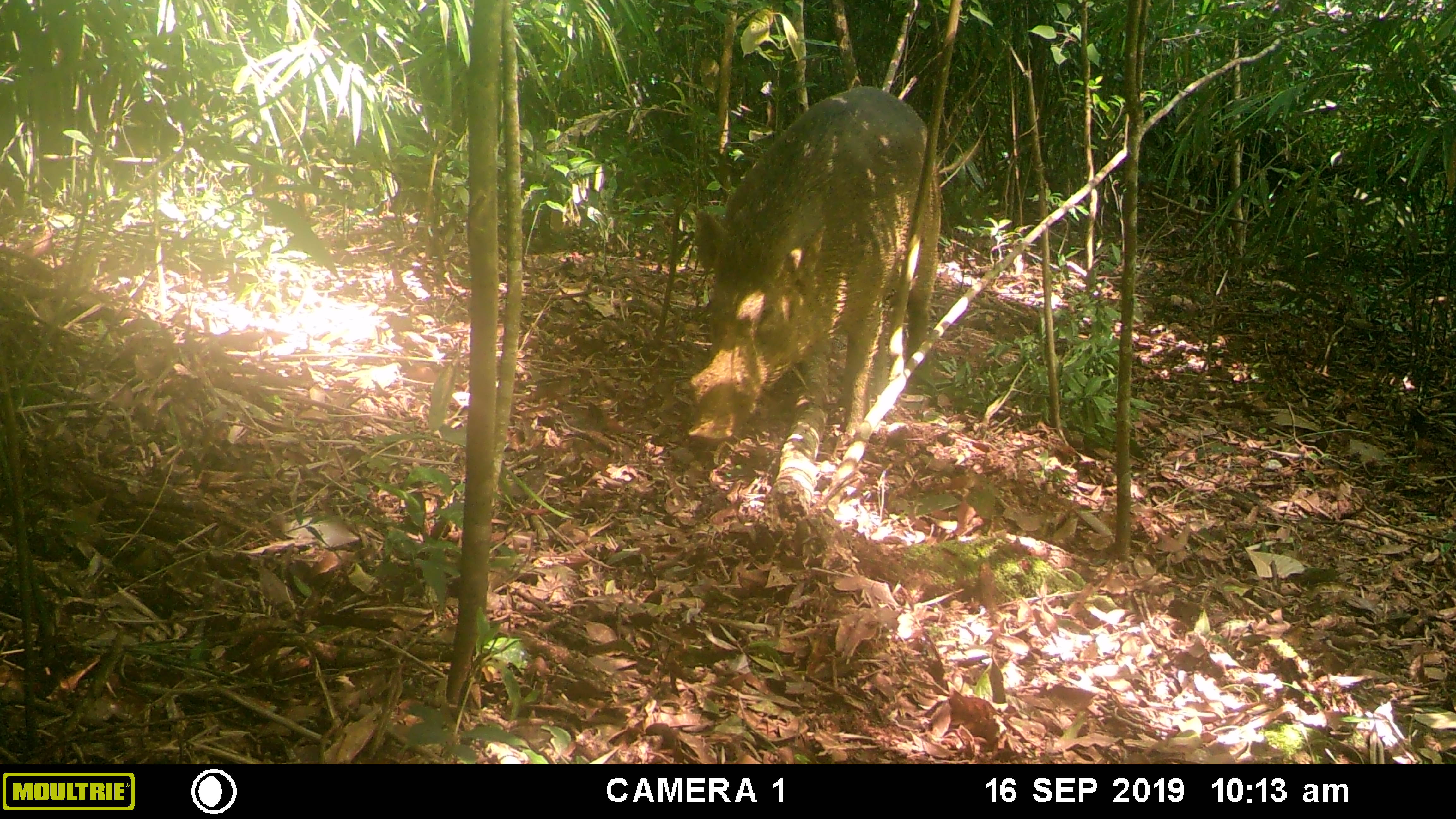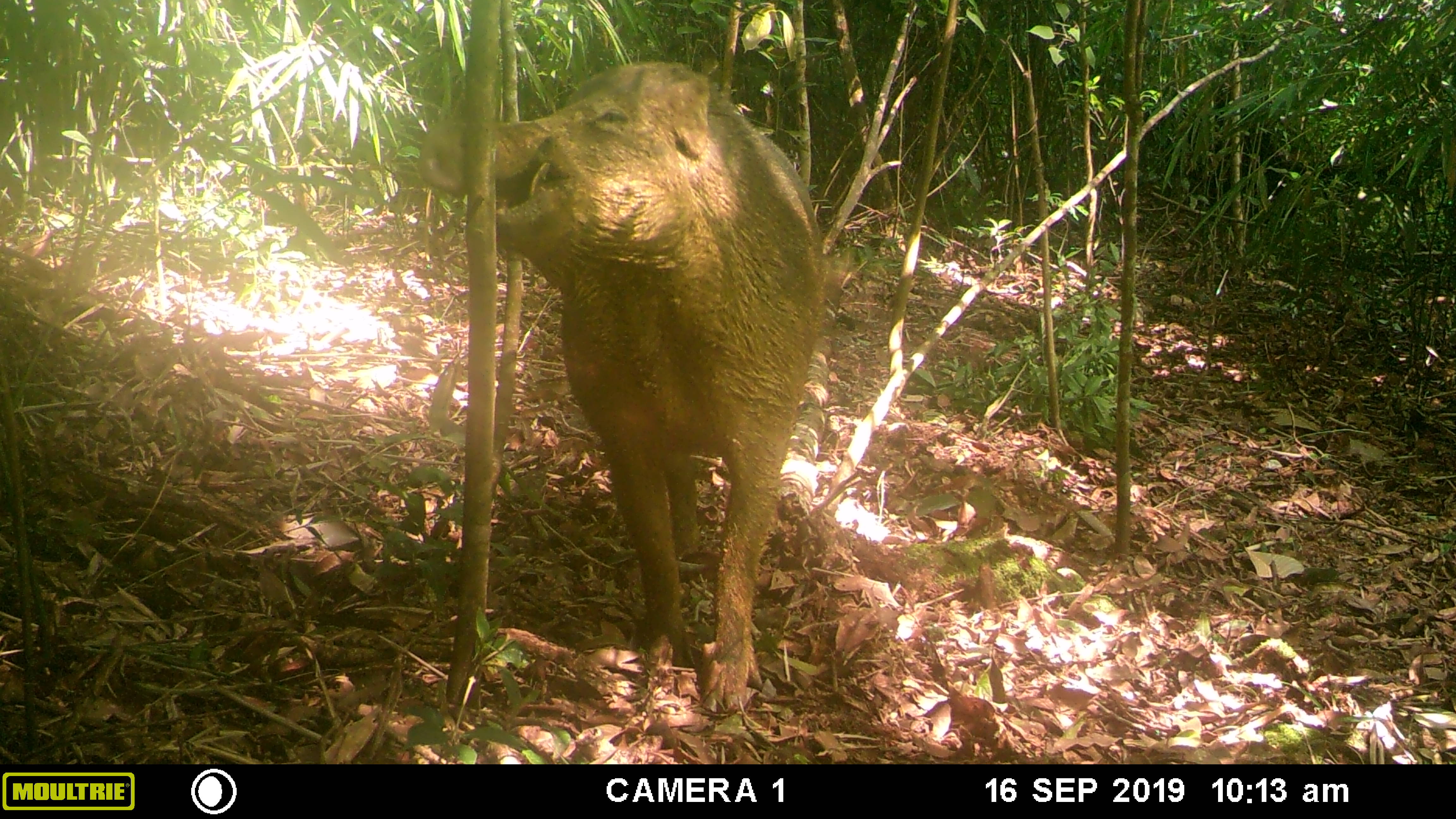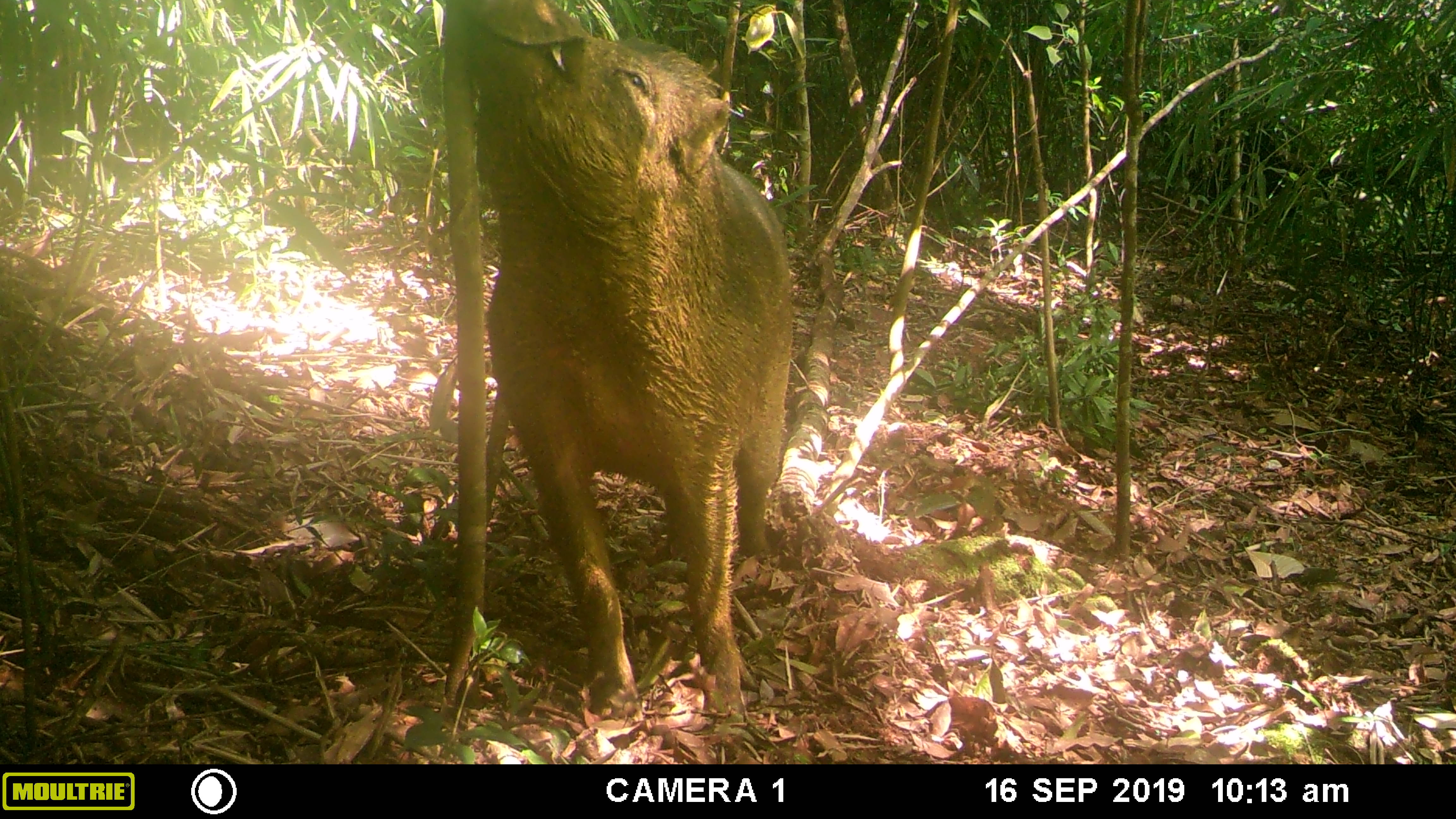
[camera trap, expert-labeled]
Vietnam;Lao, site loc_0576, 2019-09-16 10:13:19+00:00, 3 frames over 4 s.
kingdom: Animalia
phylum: Chordata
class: Mammalia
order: Artiodactyla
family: Suidae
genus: Sus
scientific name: Sus scrofa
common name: eurasian wild pig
Eurasian wild pig (Sus scrofa). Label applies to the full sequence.